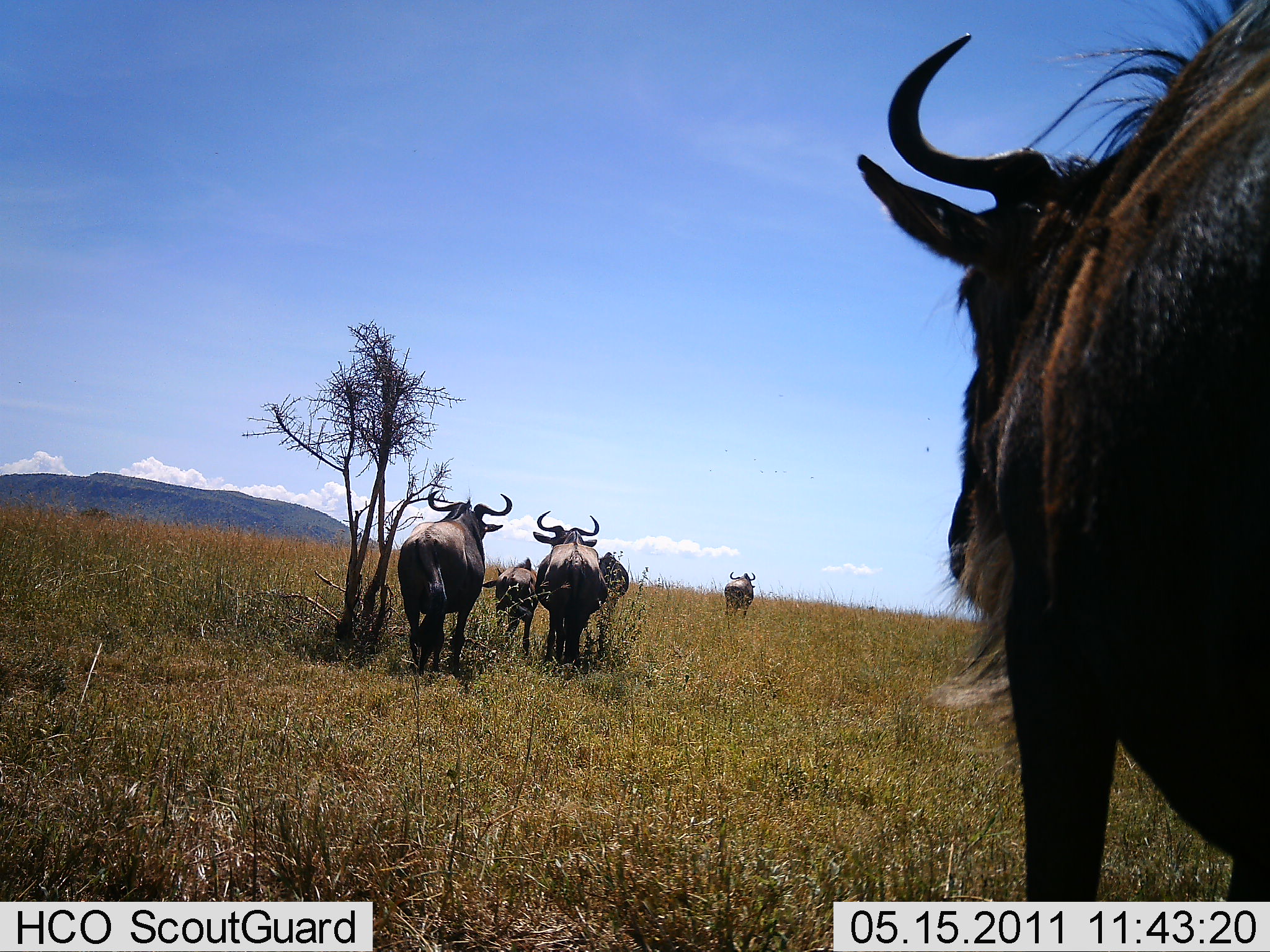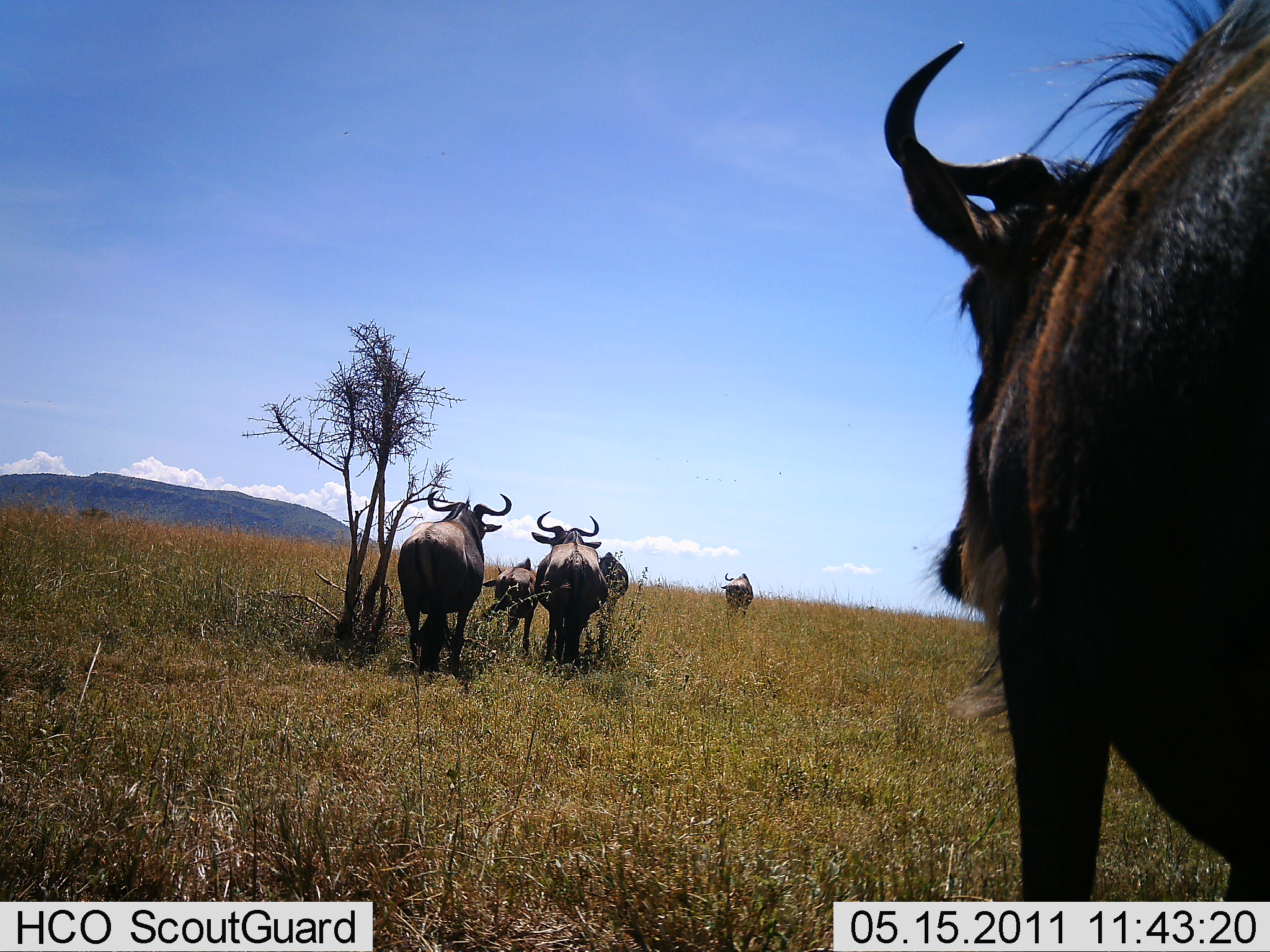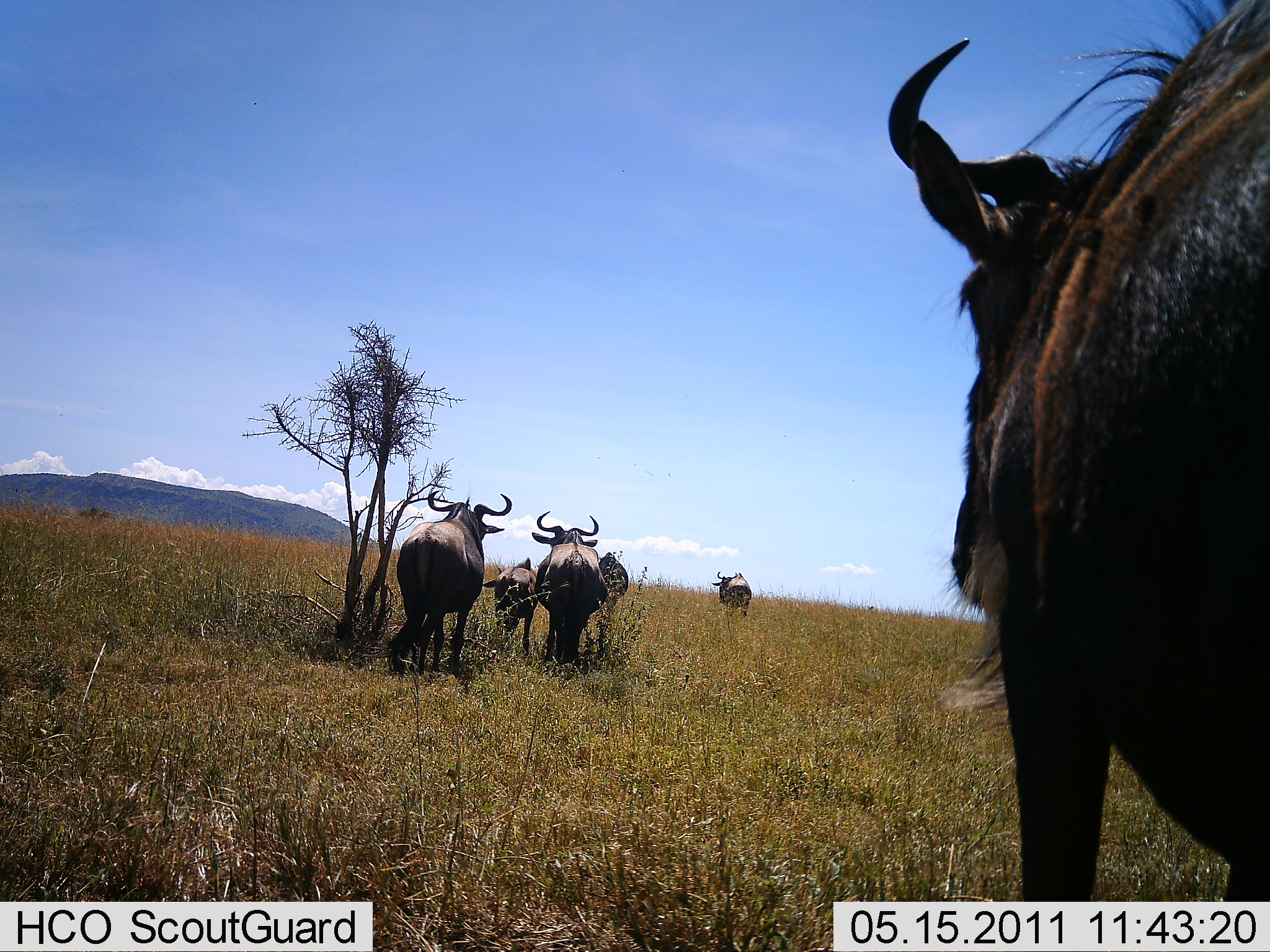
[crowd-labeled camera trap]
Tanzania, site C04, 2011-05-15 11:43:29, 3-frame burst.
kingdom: Animalia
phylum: Chordata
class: Mammalia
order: Artiodactyla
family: Bovidae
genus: Connochaetes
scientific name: Connochaetes taurinus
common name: blue wildebeest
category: wildebeest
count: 6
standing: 69%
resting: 8%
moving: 31%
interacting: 0%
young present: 15%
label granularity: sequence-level